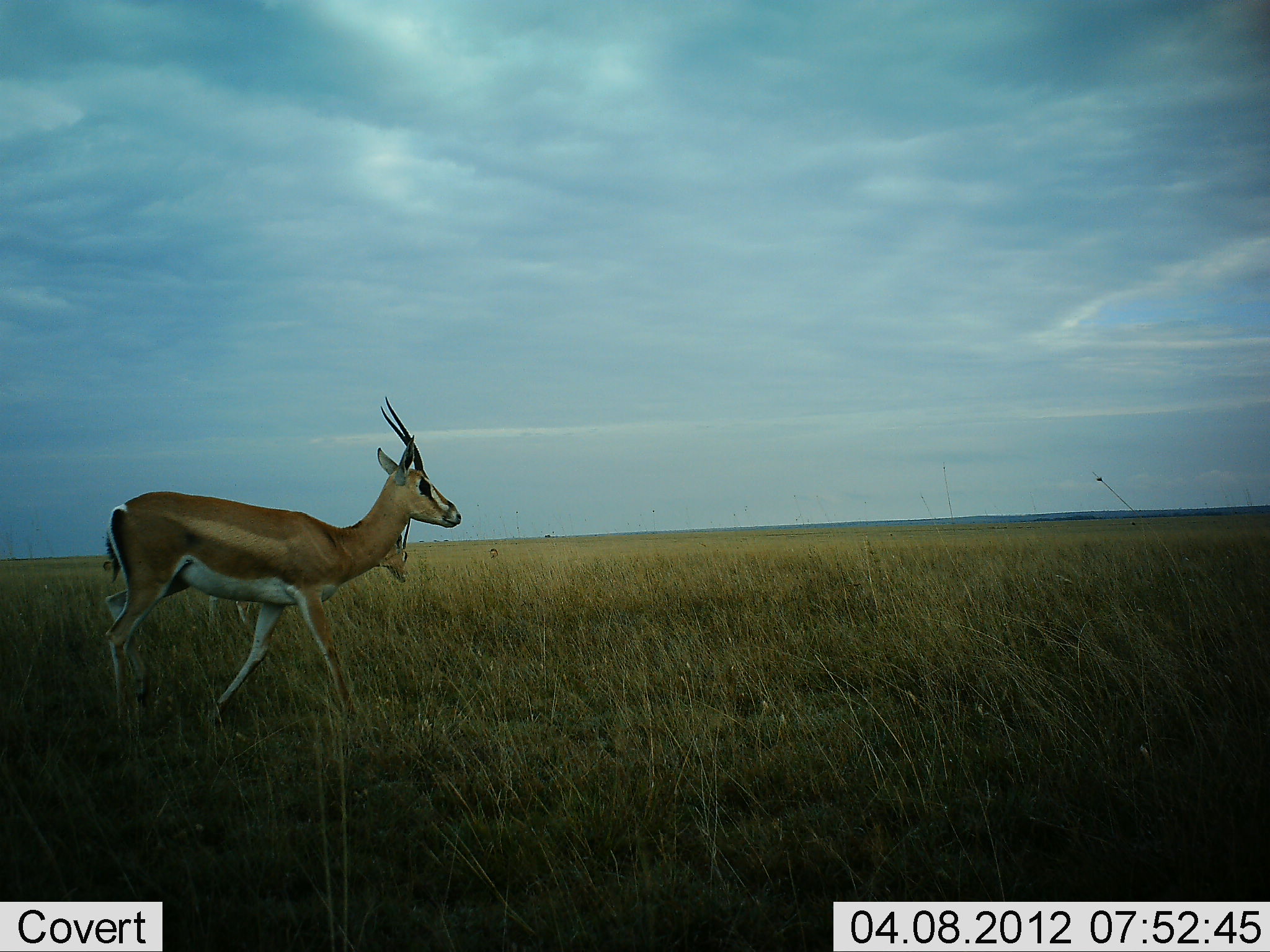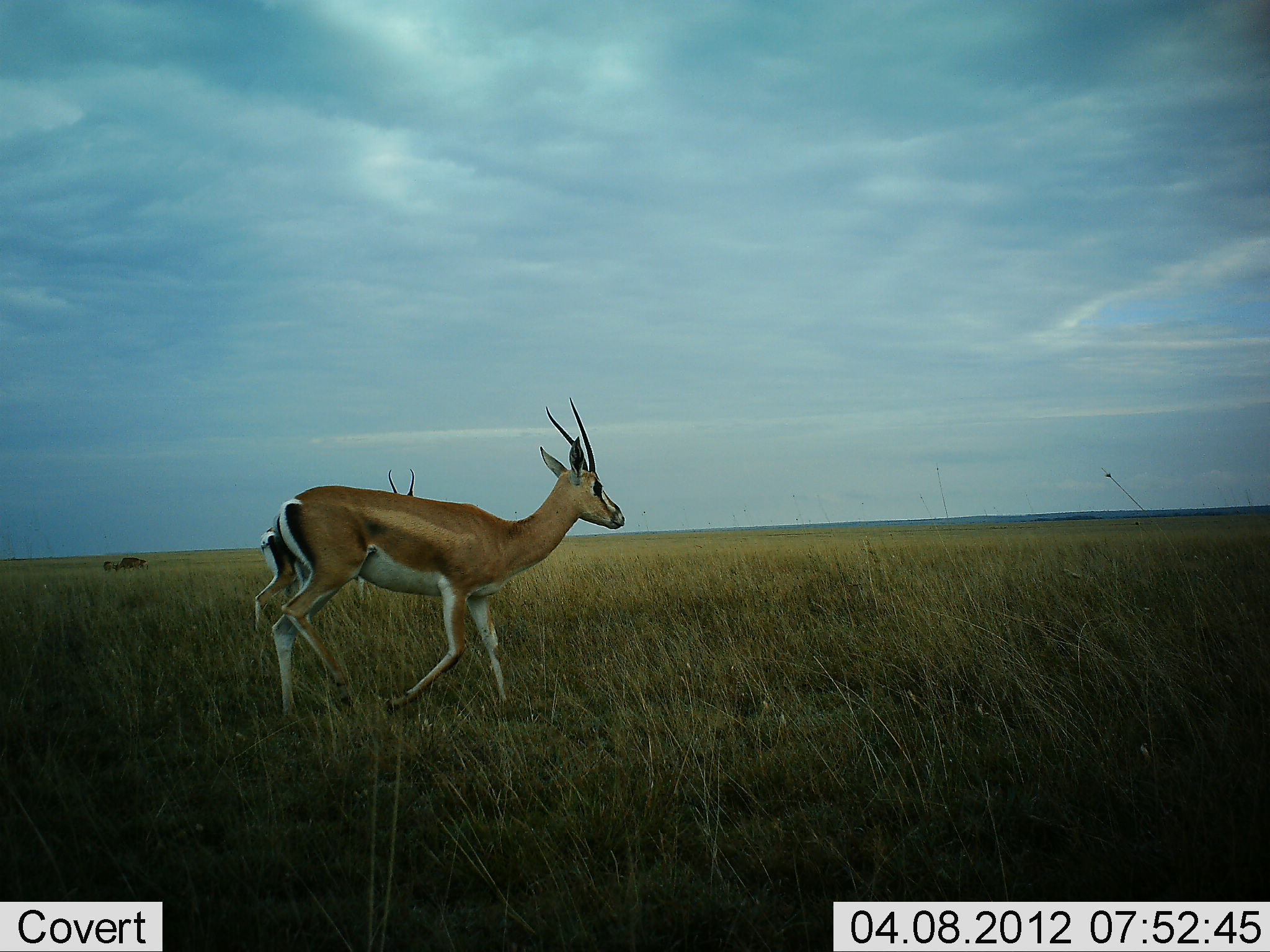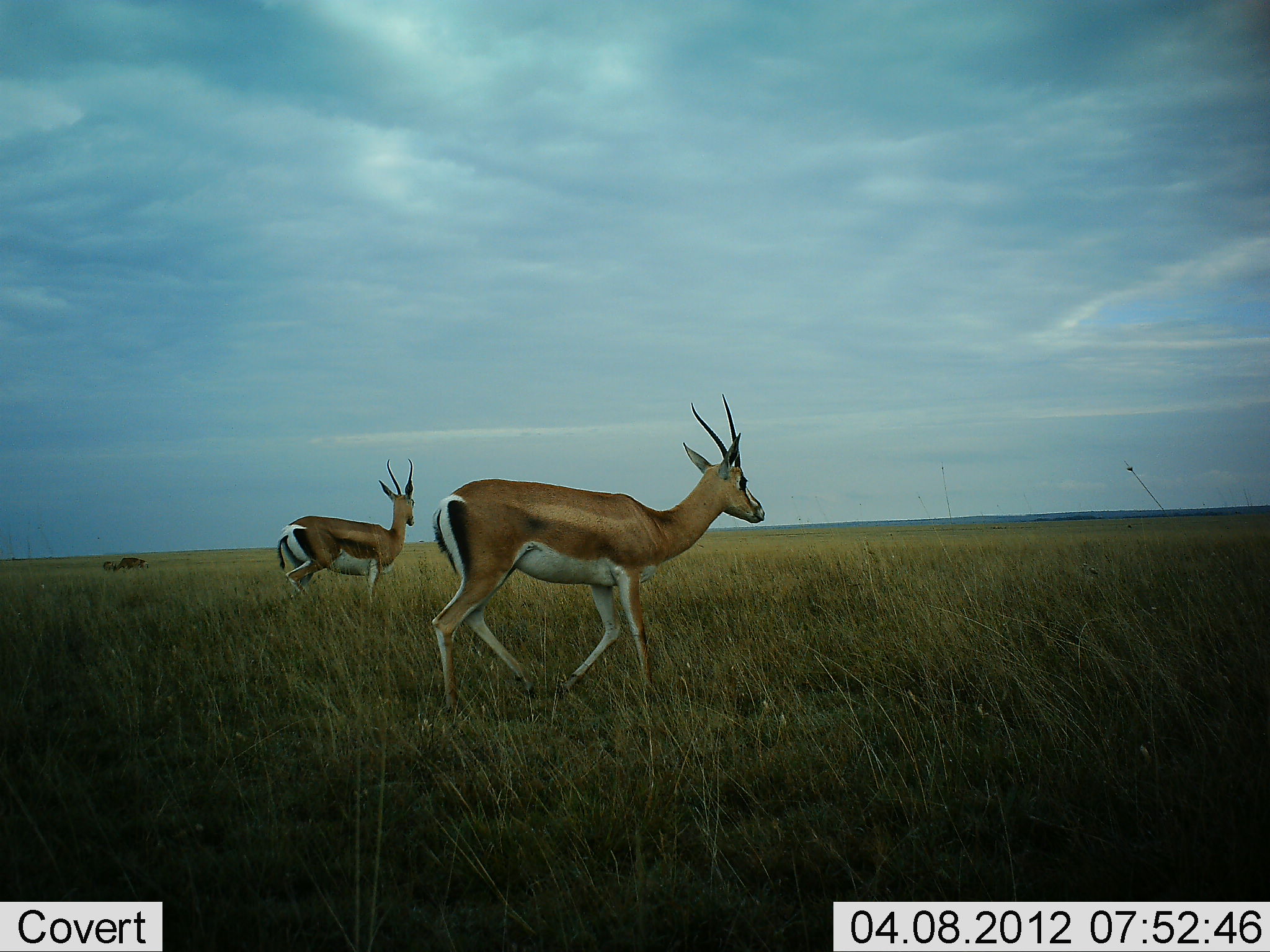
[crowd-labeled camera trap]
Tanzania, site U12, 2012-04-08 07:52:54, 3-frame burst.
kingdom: Animalia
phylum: Chordata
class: Mammalia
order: Artiodactyla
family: Bovidae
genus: Nanger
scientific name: Nanger granti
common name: grant's gazelle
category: gazellegrants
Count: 2.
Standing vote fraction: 7%.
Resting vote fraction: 0%.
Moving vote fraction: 100%.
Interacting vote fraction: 0%.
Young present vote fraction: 0%.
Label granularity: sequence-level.